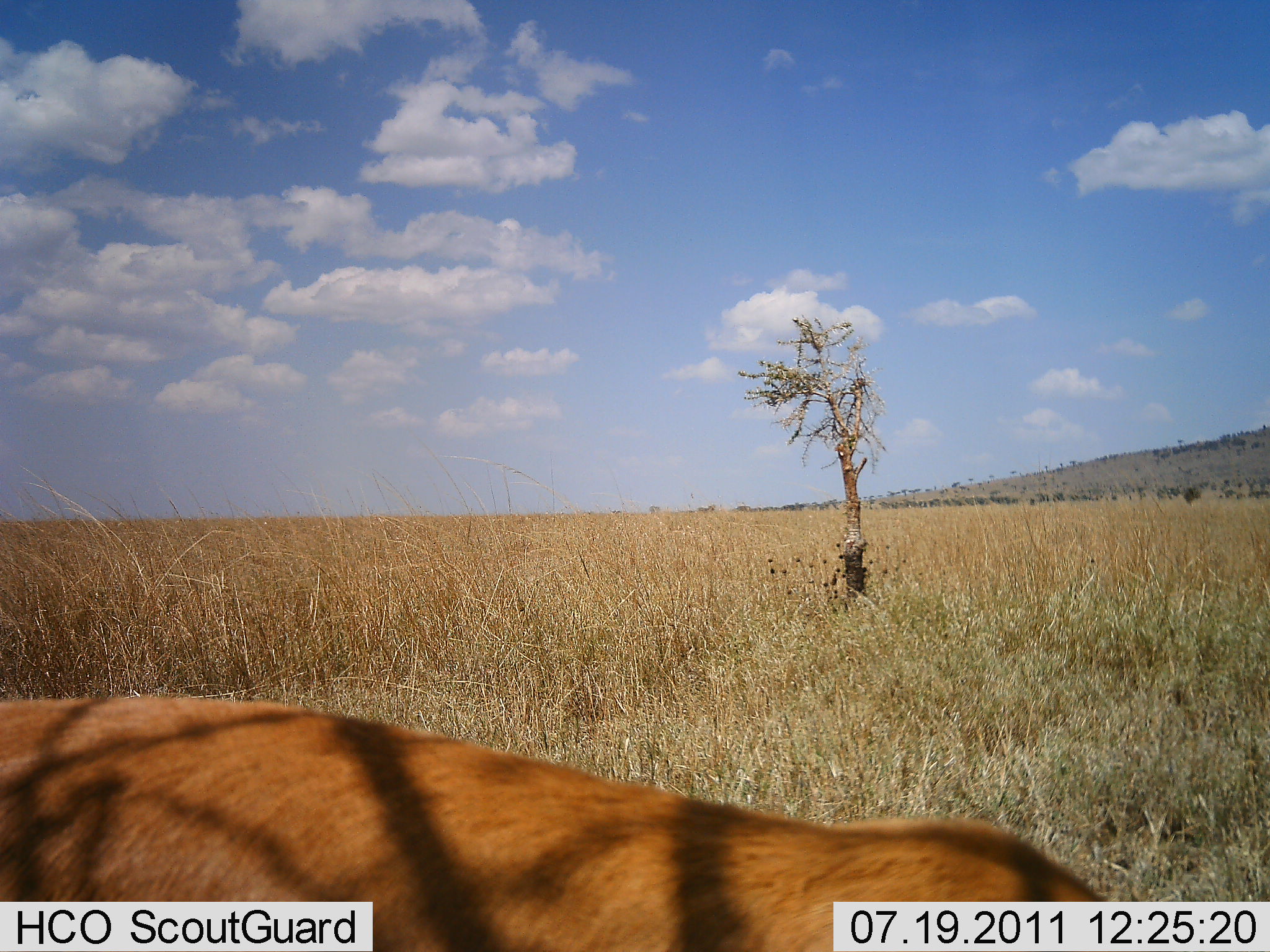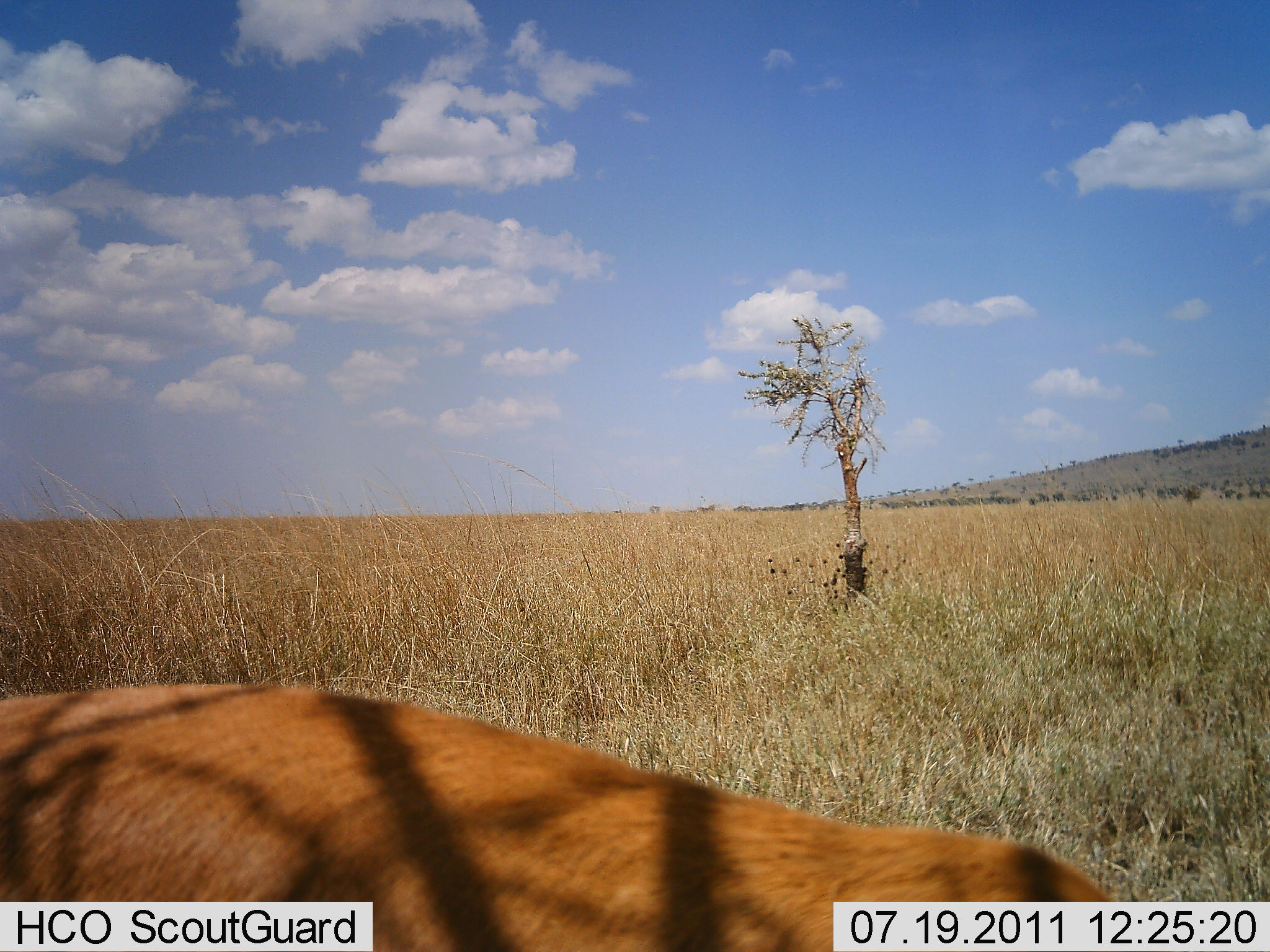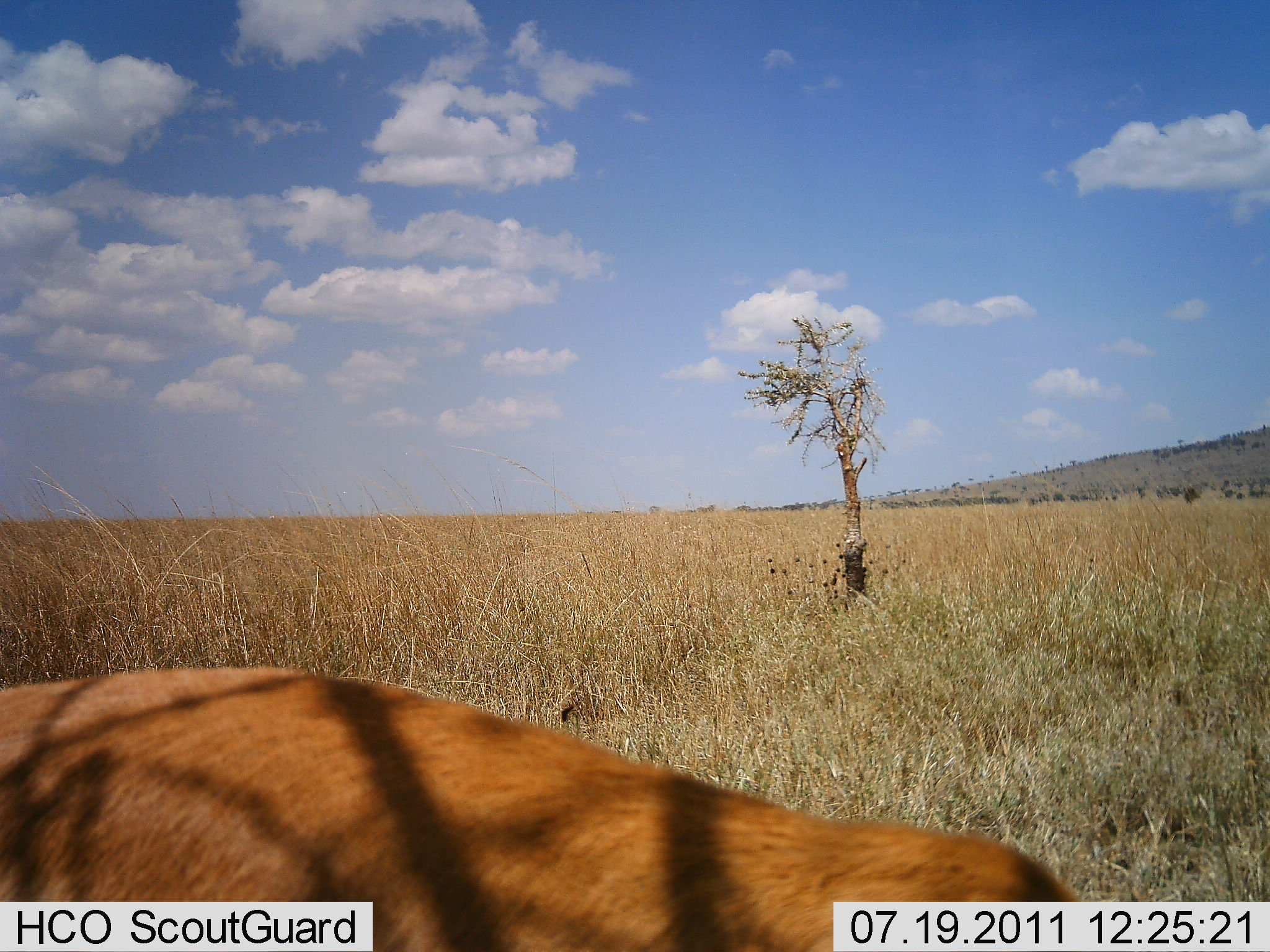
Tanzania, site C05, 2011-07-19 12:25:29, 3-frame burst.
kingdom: Animalia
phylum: Chordata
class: Mammalia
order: Artiodactyla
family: Bovidae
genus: Alcelaphus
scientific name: Alcelaphus buselaphus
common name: hartebeest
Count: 1.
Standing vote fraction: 25%.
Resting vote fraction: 50%.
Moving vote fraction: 0%.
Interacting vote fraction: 0%.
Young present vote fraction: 0%.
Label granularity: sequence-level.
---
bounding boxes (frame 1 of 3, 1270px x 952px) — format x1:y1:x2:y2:
animal: 1:691:1124:951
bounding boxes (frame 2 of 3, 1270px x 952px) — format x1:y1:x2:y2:
animal: 3:681:1143:952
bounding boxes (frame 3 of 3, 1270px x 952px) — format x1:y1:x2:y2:
animal: 1:663:1100:952